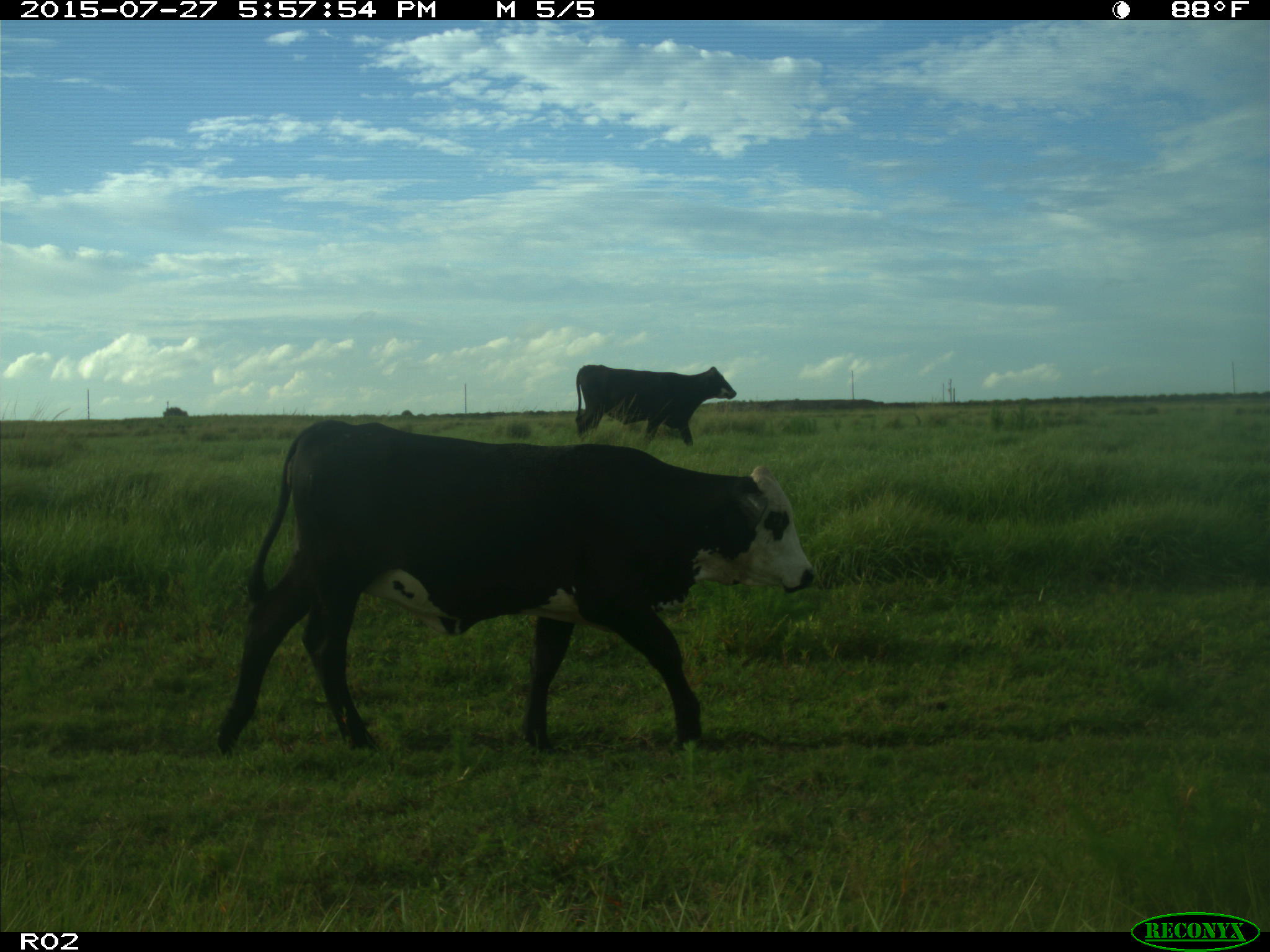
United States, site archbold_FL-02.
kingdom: Animalia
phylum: Chordata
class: Mammalia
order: Artiodactyla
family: Bovidae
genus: Bos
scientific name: Bos taurus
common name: domestic cow